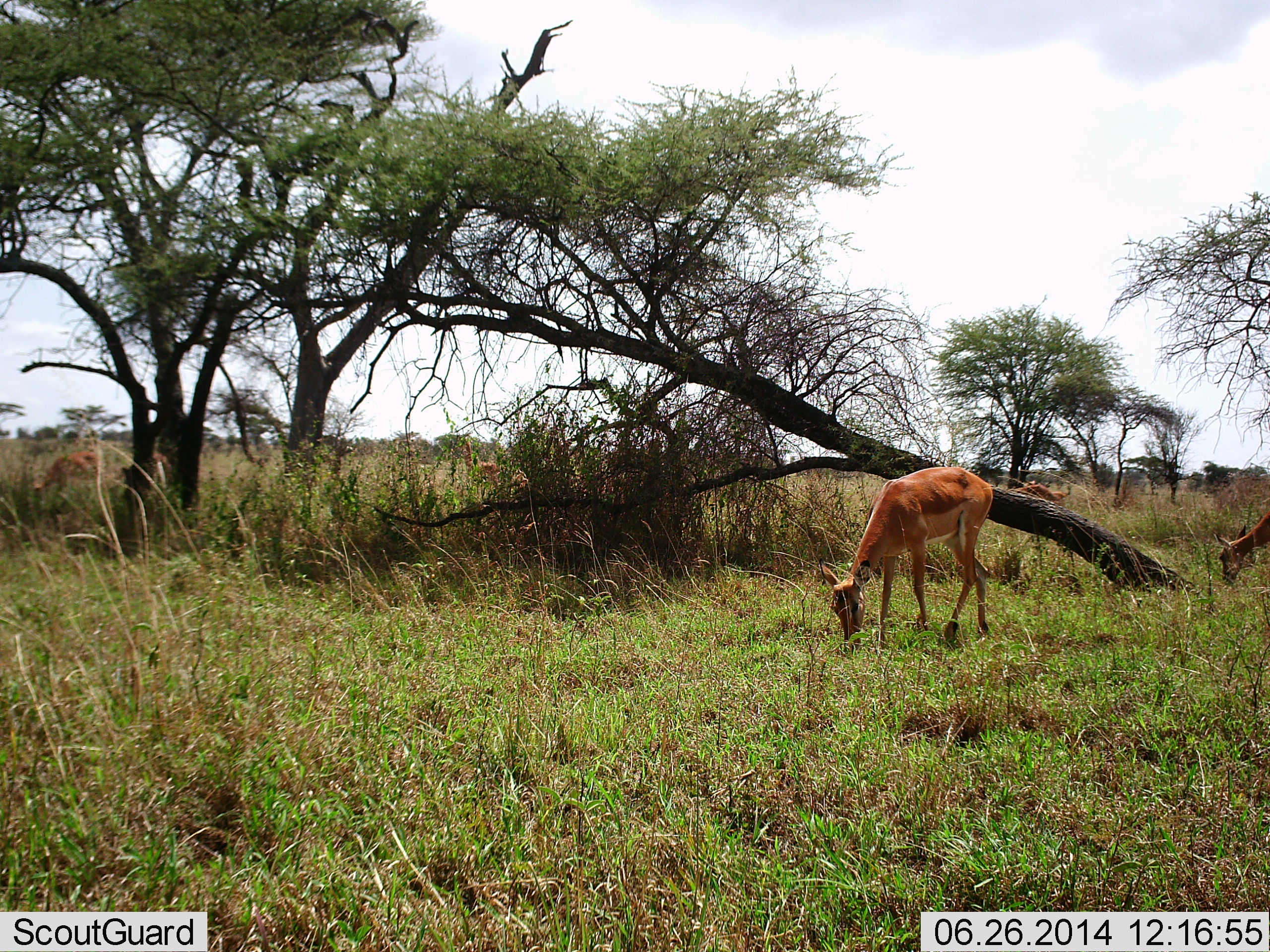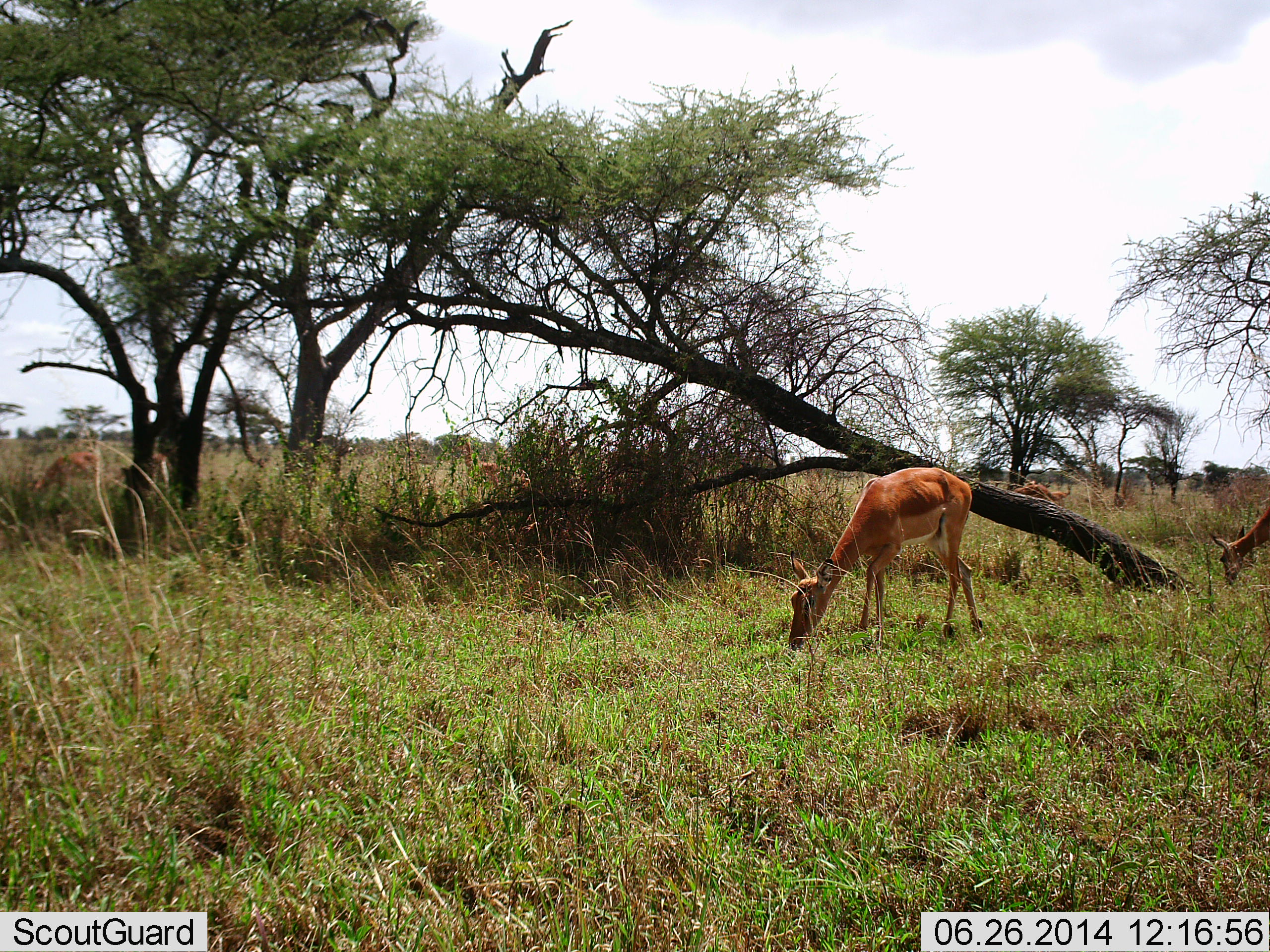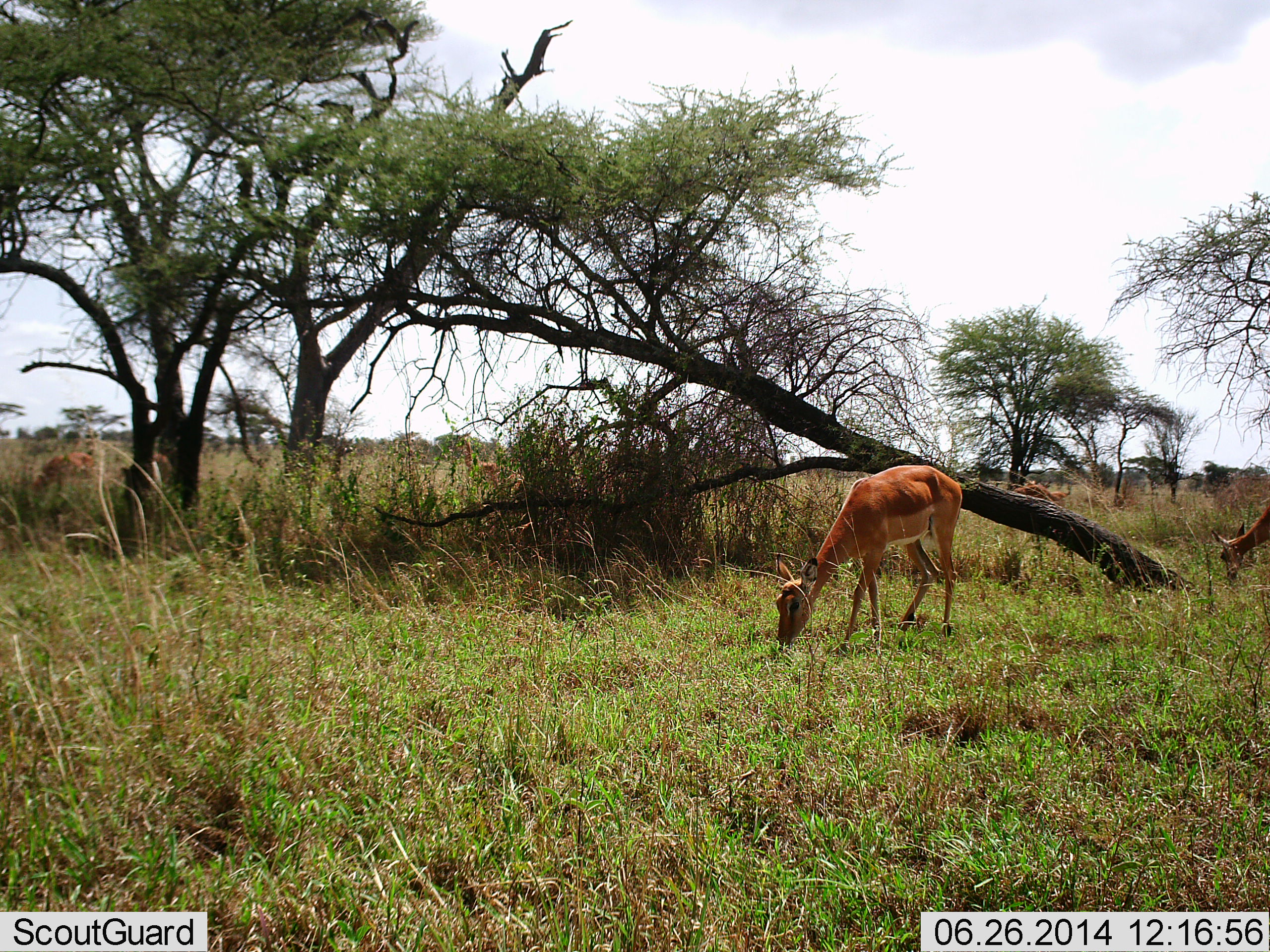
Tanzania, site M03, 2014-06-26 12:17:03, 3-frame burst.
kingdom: Animalia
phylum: Chordata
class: Mammalia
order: Artiodactyla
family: Bovidae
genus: Aepyceros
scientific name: Aepyceros melampus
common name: impala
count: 4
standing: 0%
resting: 0%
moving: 0%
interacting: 0%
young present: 0%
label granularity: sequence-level